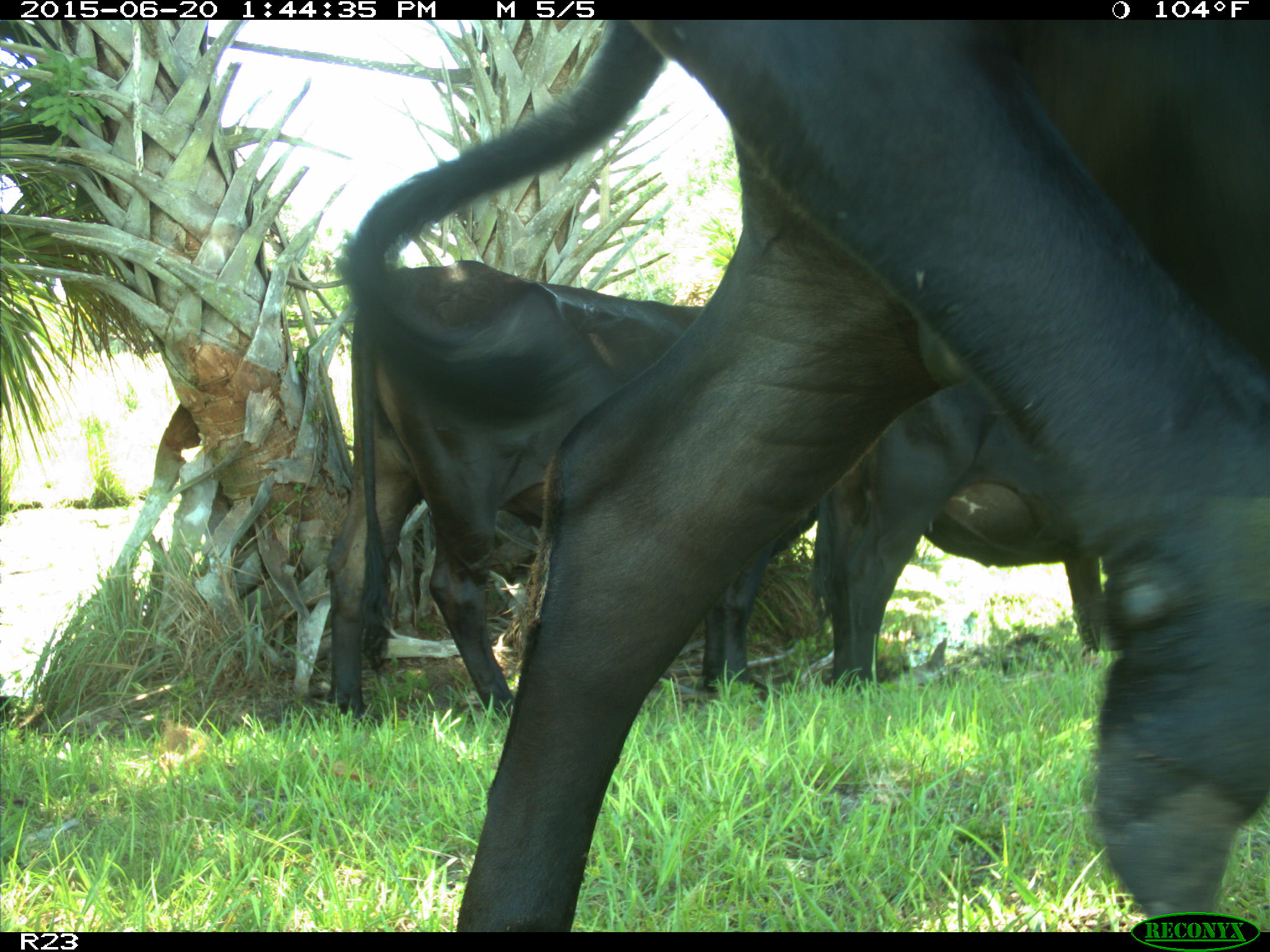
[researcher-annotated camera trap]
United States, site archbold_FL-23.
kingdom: Animalia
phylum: Chordata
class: Mammalia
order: Artiodactyla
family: Bovidae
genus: Bos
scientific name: Bos taurus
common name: domestic cow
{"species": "Bos taurus (domestic cow)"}